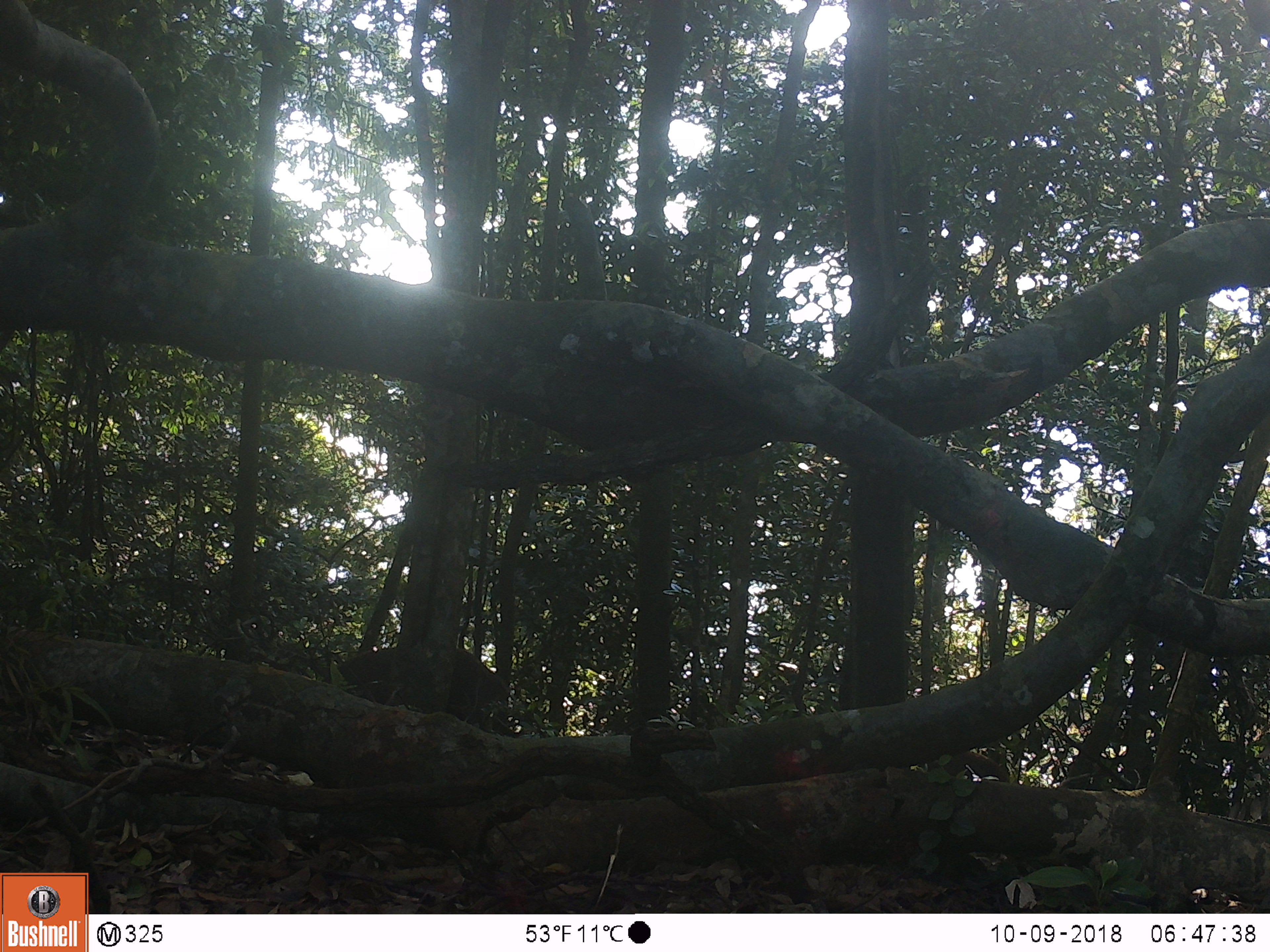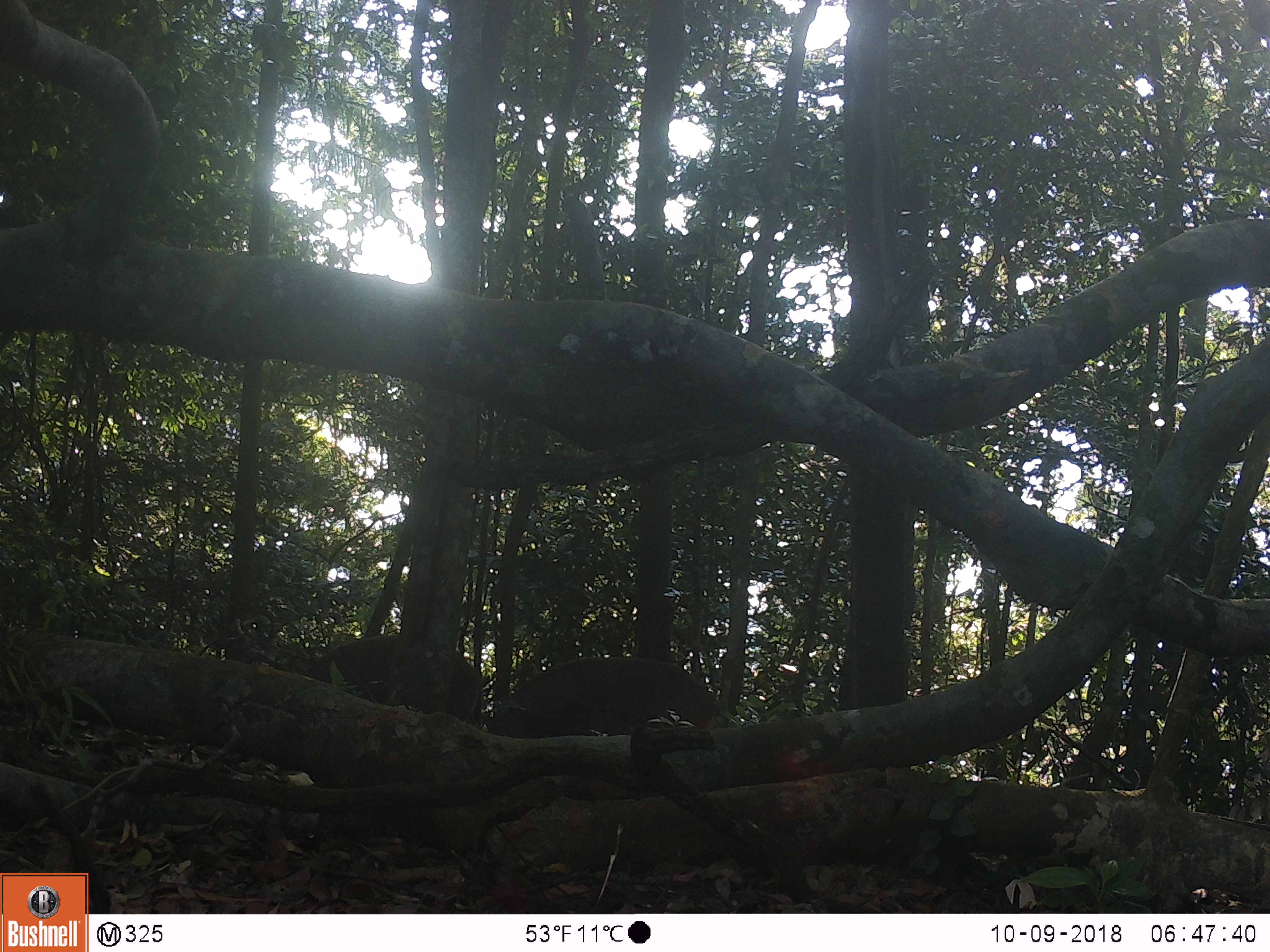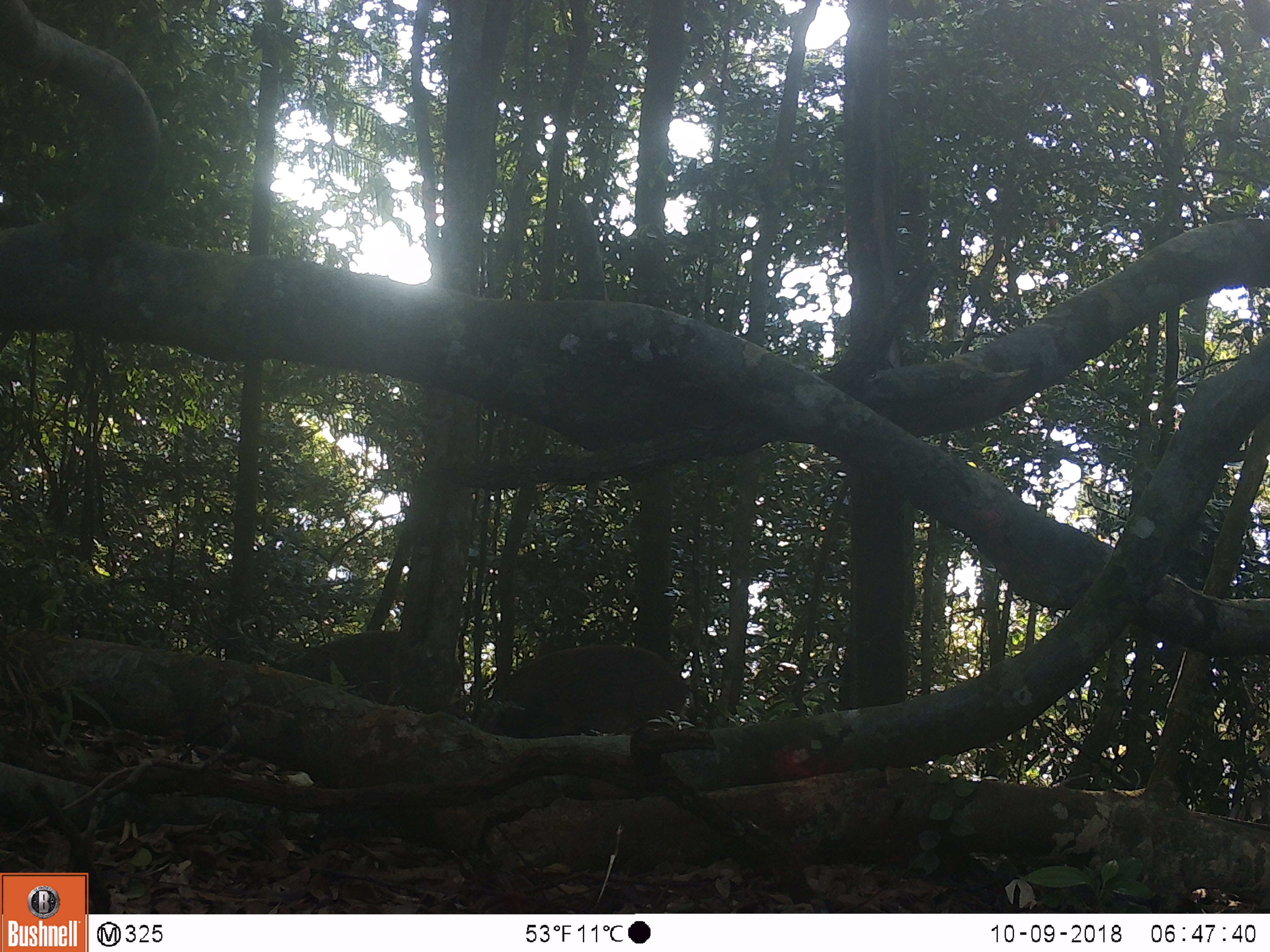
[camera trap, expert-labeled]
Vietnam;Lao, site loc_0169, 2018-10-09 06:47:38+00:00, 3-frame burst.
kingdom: Animalia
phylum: Chordata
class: Mammalia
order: Artiodactyla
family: Suidae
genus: Sus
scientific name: Sus scrofa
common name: eurasian wild pig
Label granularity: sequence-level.